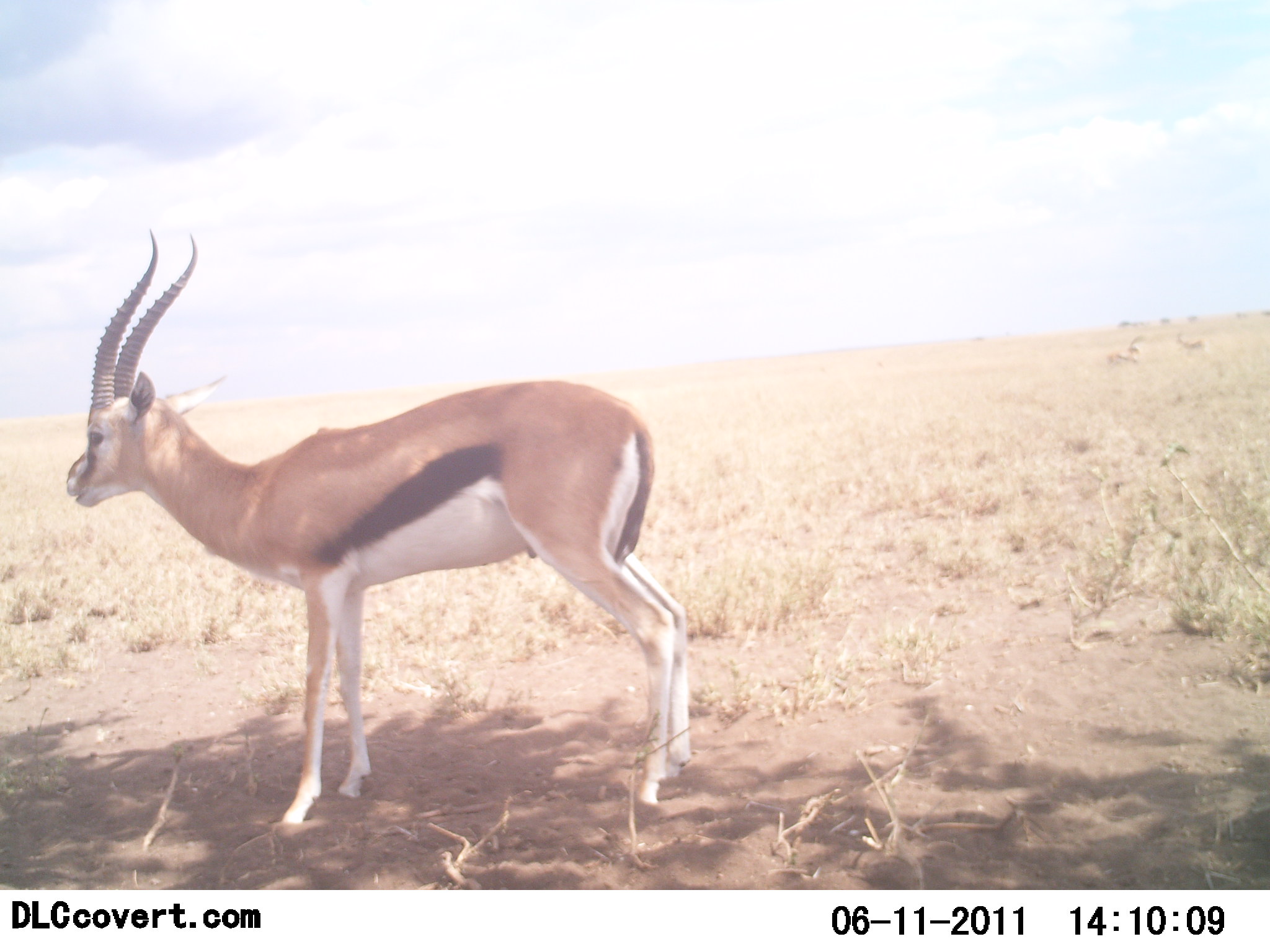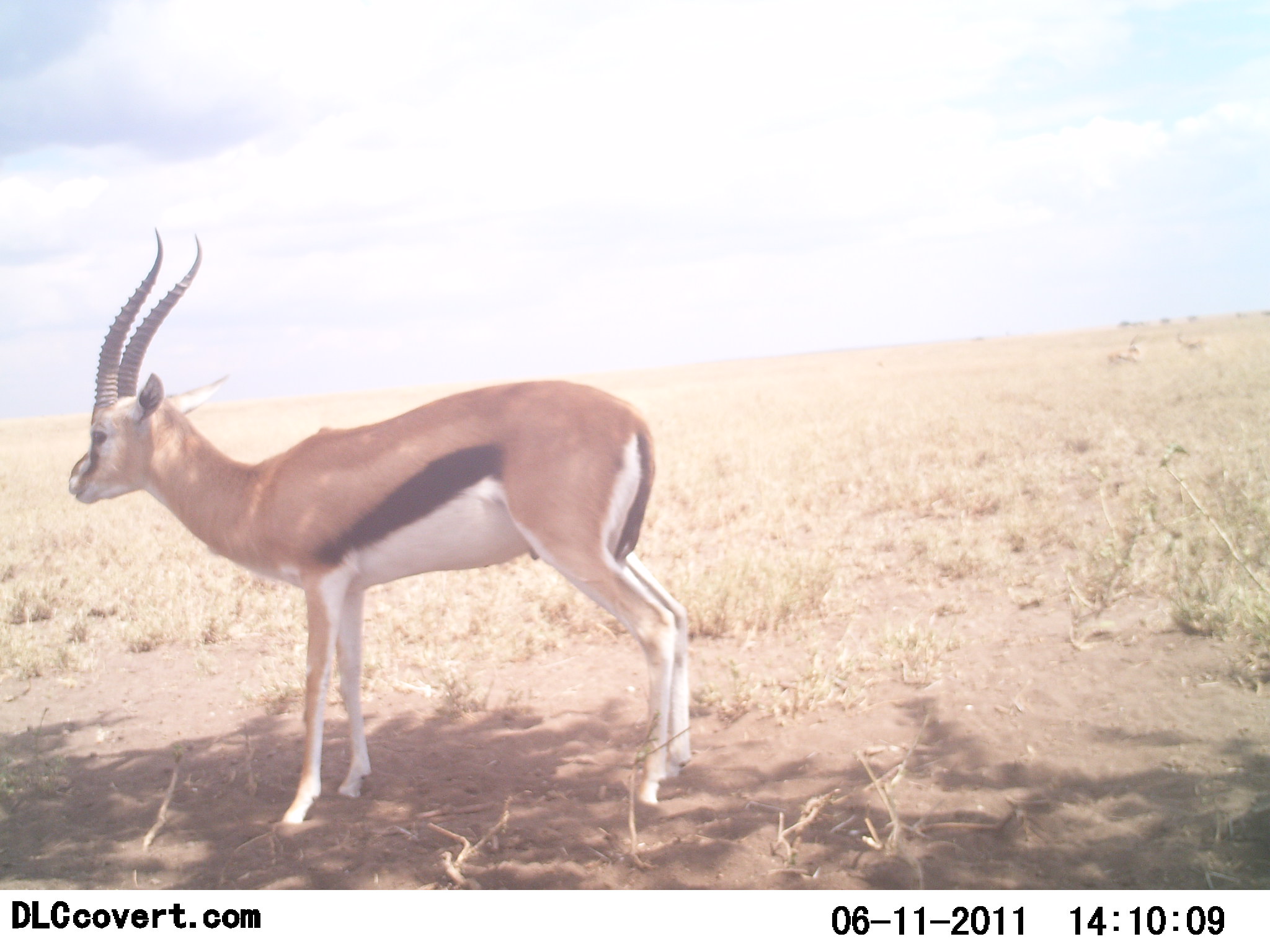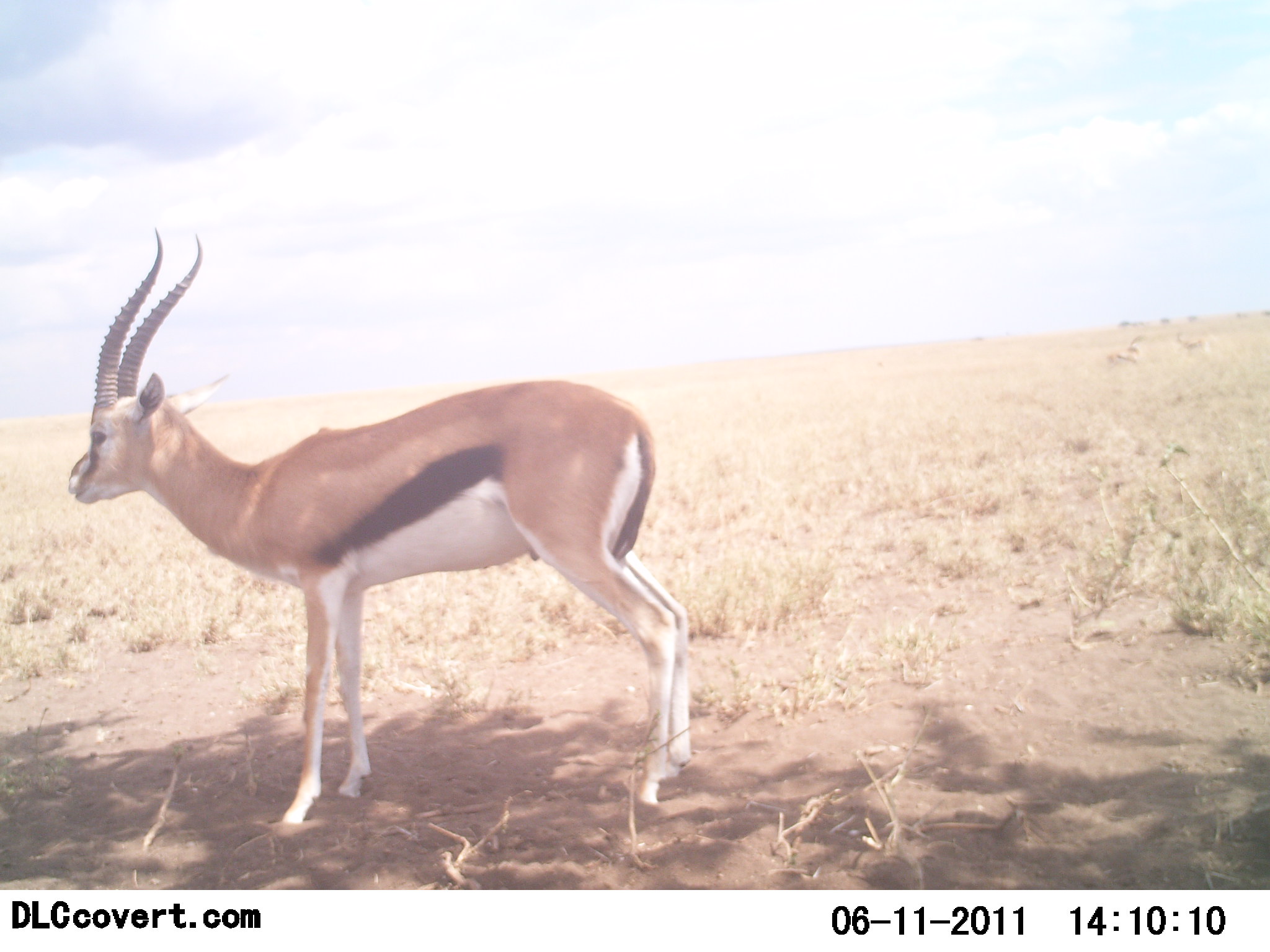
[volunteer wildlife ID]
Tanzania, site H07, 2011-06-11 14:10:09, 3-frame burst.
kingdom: Animalia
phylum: Chordata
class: Mammalia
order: Artiodactyla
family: Bovidae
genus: Eudorcas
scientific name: Eudorcas thomsonii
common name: thomson's gazelle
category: gazellethomsons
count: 1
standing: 91%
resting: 0%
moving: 9%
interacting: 0%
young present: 0%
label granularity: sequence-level